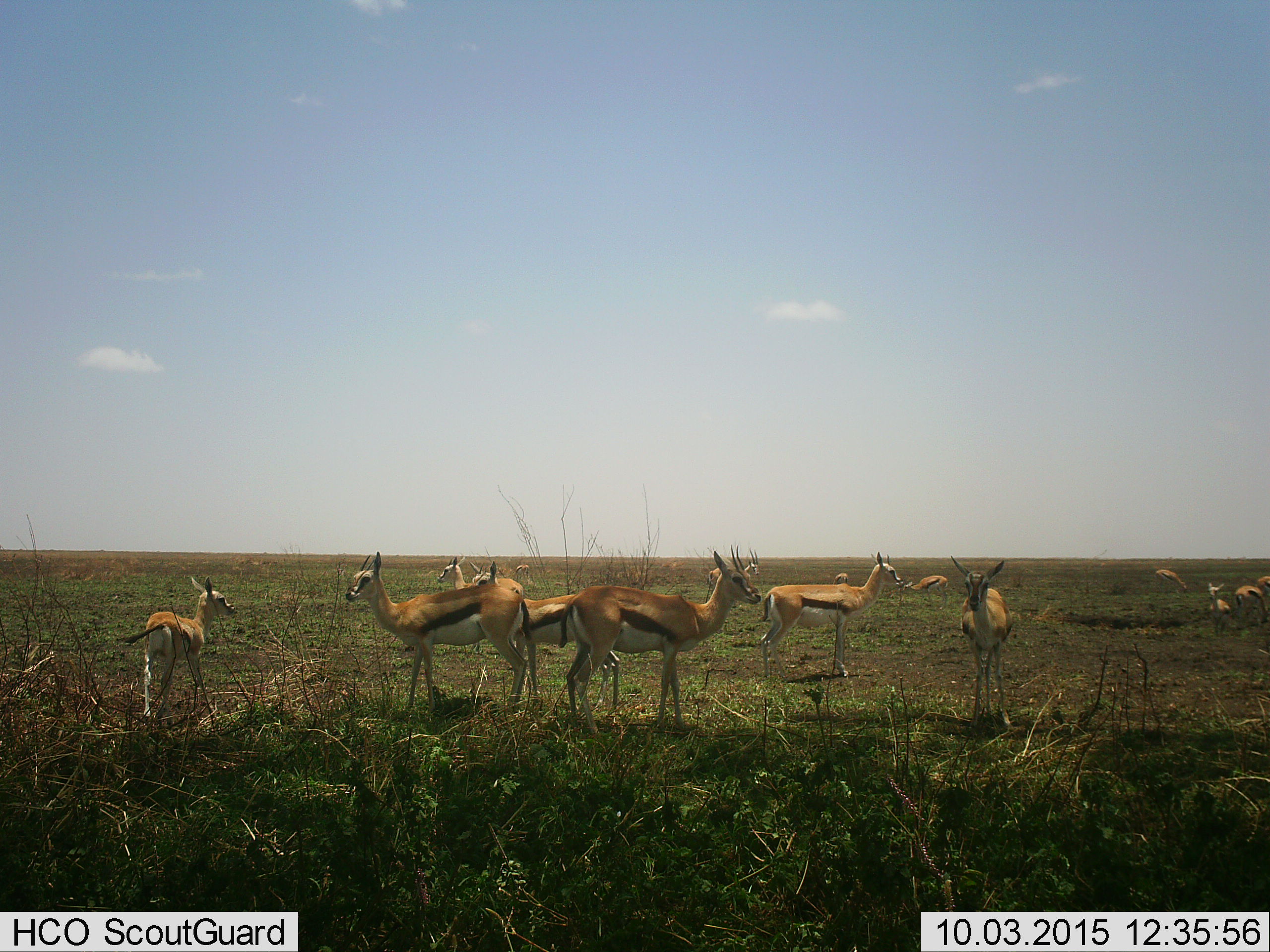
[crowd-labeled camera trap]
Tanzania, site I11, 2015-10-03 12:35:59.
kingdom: Animalia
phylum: Chordata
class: Mammalia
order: Artiodactyla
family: Bovidae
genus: Eudorcas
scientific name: Eudorcas thomsonii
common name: thomson's gazelle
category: gazellethomsons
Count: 11-50.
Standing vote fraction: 100%.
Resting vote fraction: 10%.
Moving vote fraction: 20%.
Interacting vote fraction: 0%.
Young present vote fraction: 40%.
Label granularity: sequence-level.